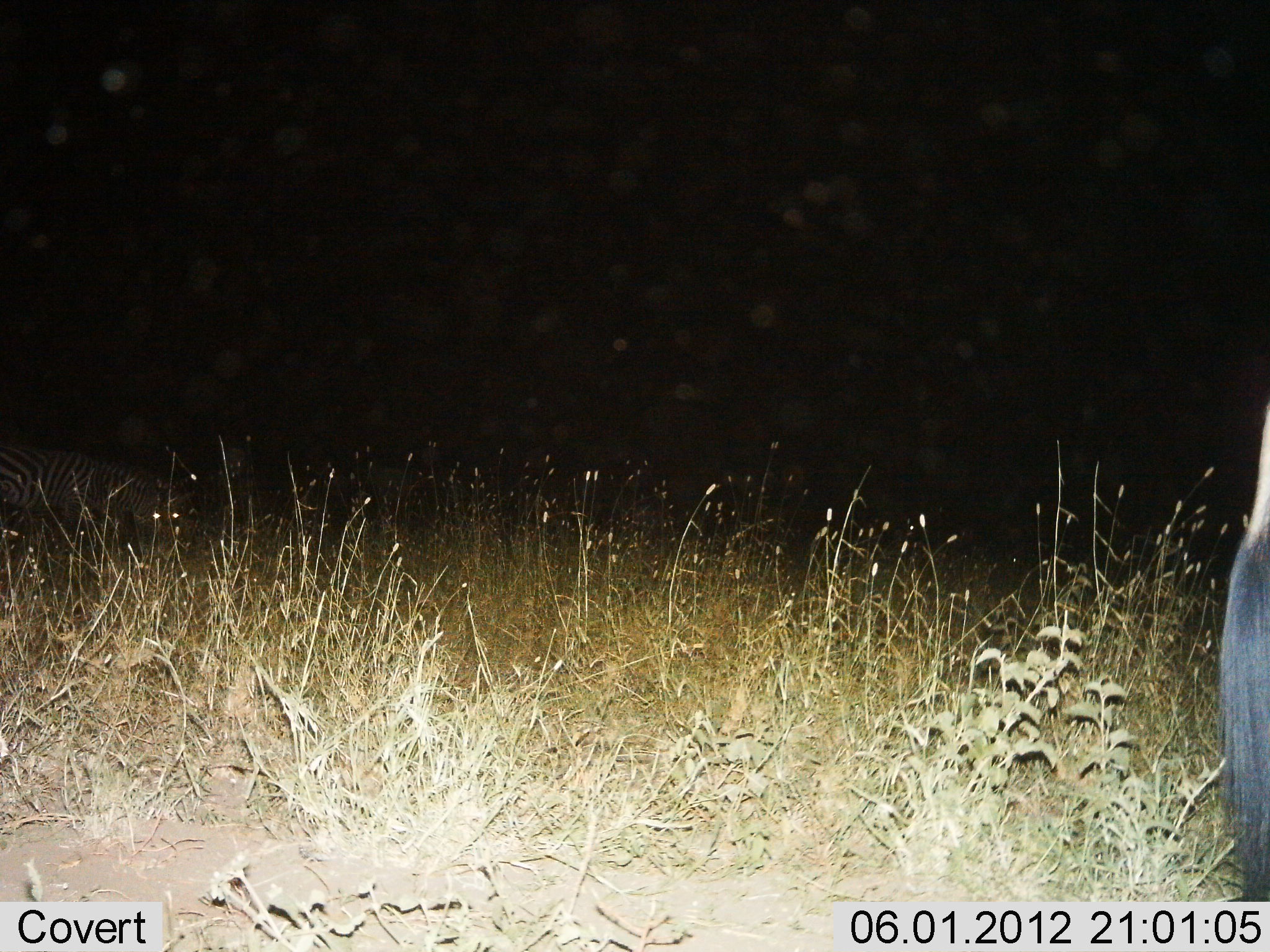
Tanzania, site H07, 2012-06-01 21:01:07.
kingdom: Animalia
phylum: Chordata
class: Mammalia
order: Artiodactyla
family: Bovidae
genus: Connochaetes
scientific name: Connochaetes taurinus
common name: blue wildebeest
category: wildebeest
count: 1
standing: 100%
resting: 0%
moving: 0%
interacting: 0%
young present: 0%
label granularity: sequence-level